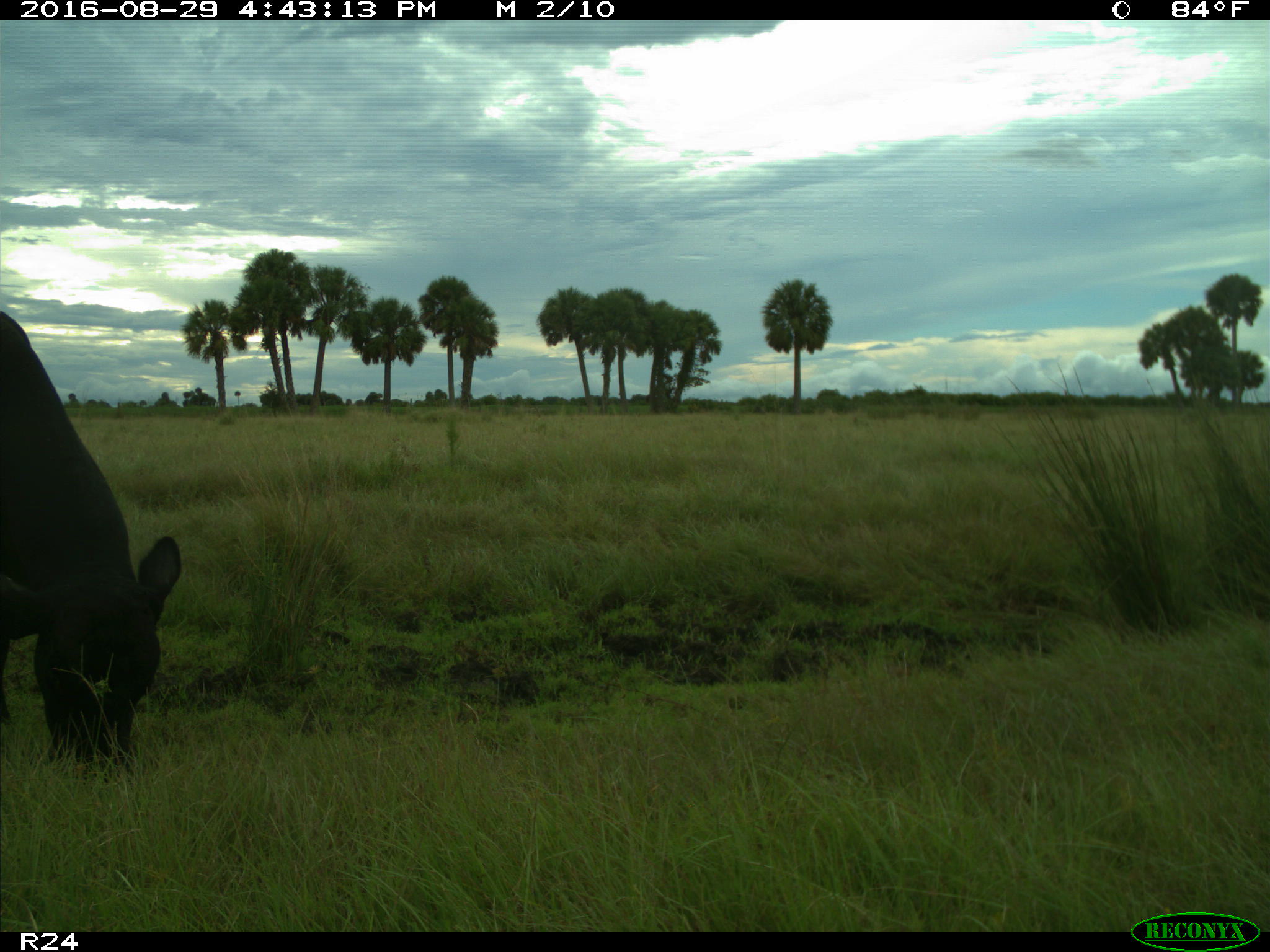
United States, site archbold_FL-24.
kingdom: Animalia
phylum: Chordata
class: Mammalia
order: Artiodactyla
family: Bovidae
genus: Bos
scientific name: Bos taurus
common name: domestic cow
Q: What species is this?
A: Bos taurus (domestic cow).